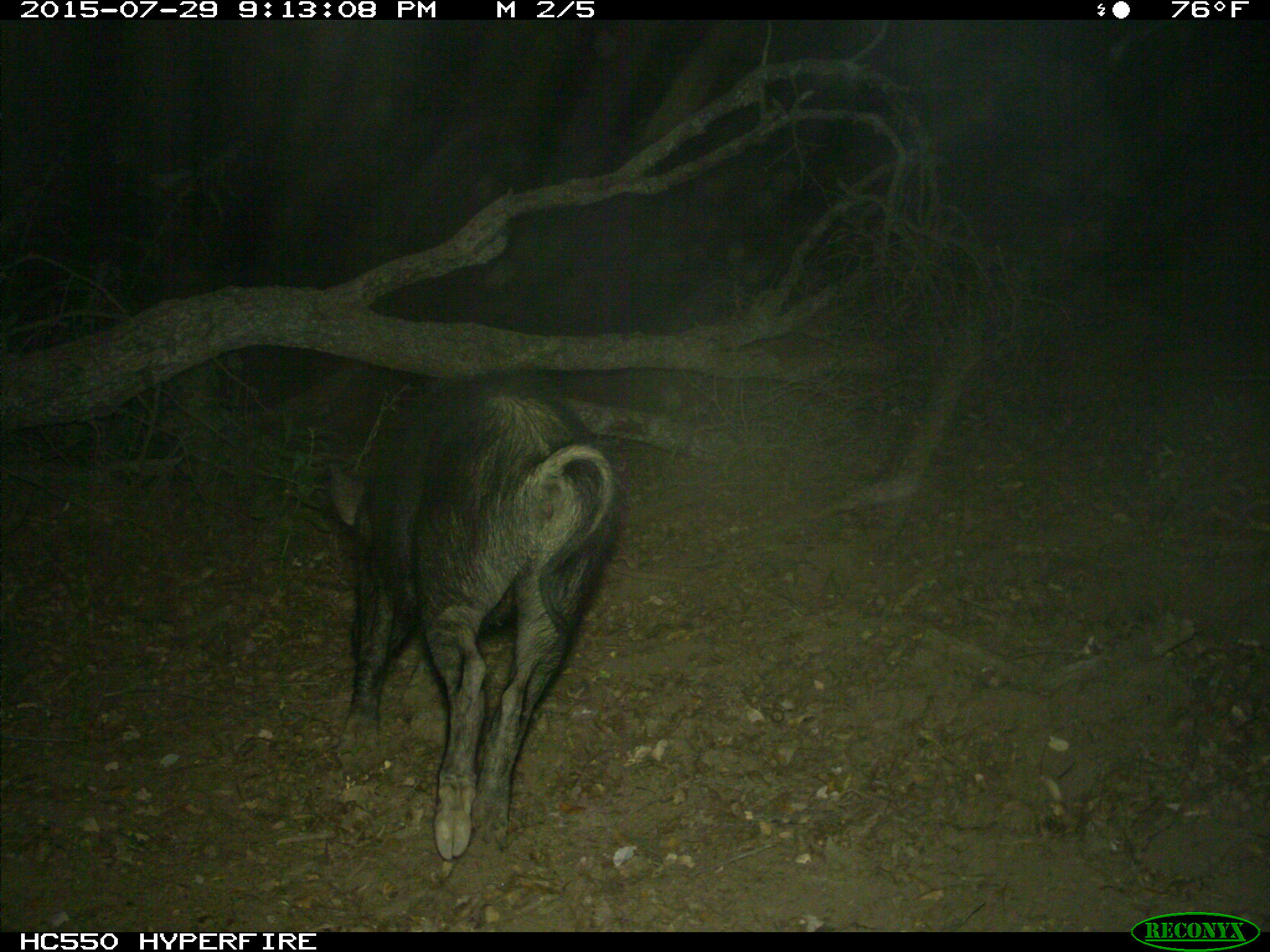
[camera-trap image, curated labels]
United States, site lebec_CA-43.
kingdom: Animalia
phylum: Chordata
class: Mammalia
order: Artiodactyla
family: Suidae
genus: Sus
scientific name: Sus scrofa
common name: wild boar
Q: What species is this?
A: Sus scrofa (wild boar).